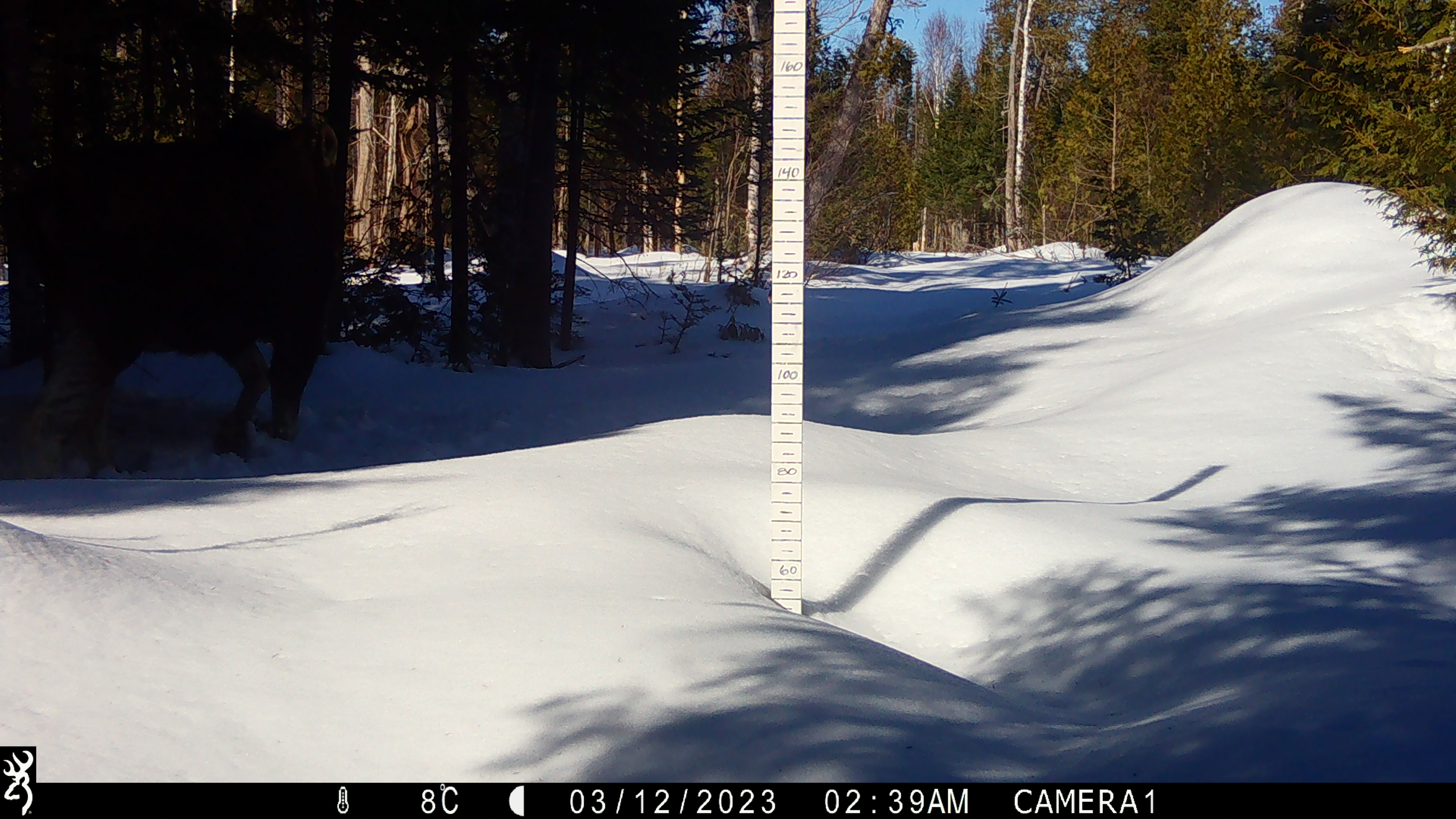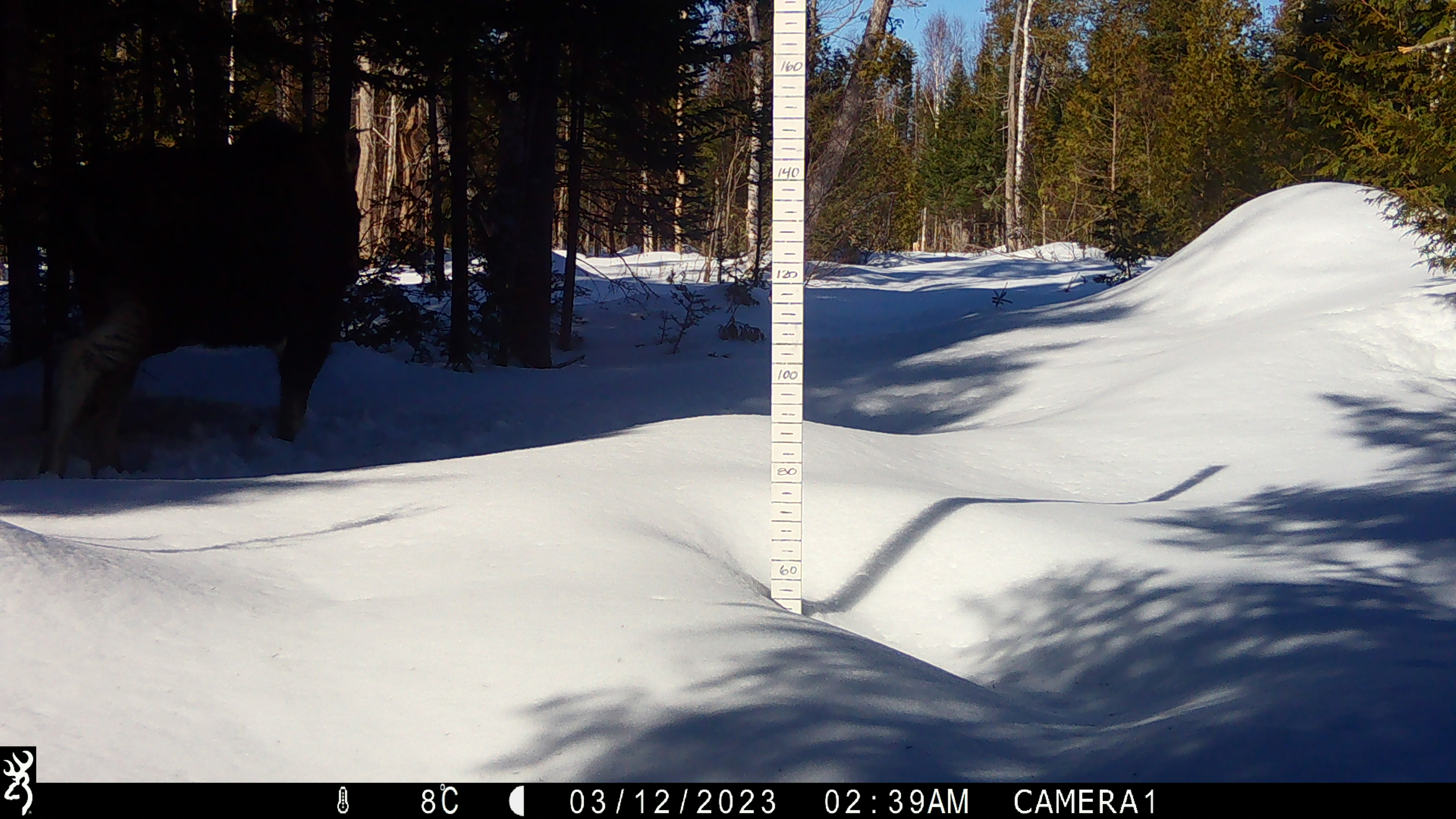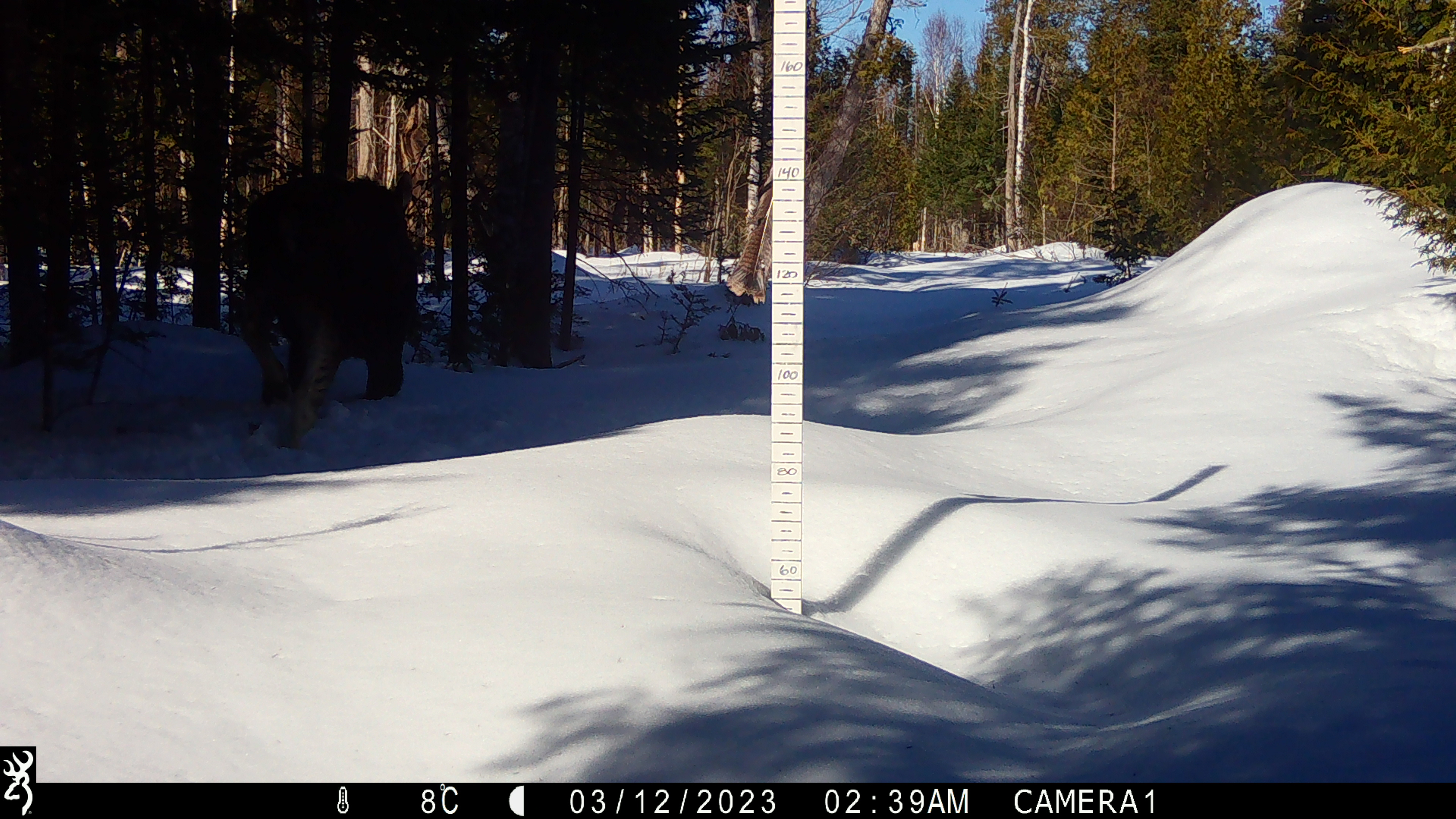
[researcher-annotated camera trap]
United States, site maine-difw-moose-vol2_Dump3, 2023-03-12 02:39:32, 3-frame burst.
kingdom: Animalia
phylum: Chordata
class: Mammalia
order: Artiodactyla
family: Cervidae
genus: Alces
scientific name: Alces alces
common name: moose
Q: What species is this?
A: Moose (Alces alces).